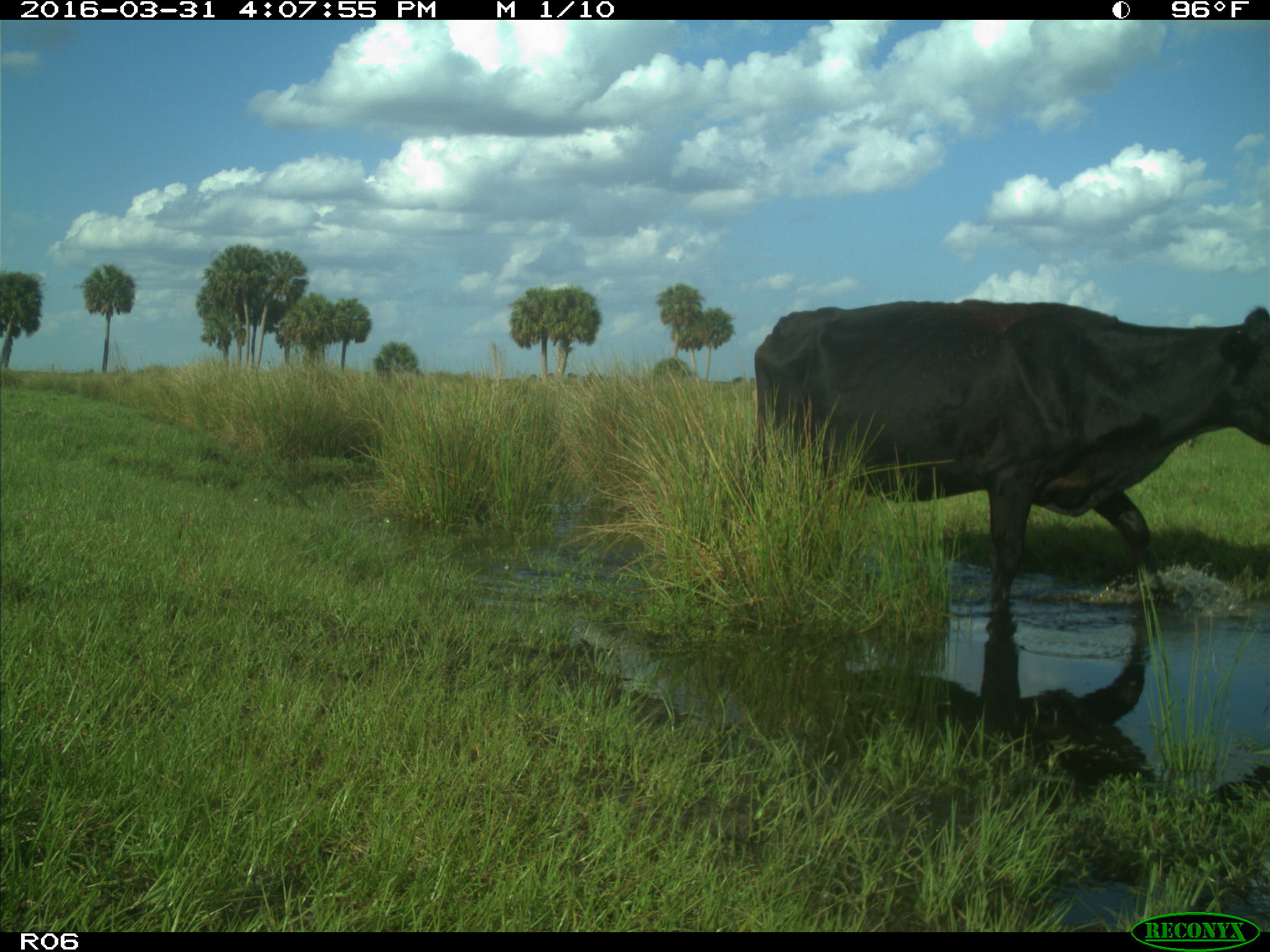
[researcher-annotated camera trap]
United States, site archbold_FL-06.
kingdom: Animalia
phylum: Chordata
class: Mammalia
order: Artiodactyla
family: Bovidae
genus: Bos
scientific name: Bos taurus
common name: domestic cow